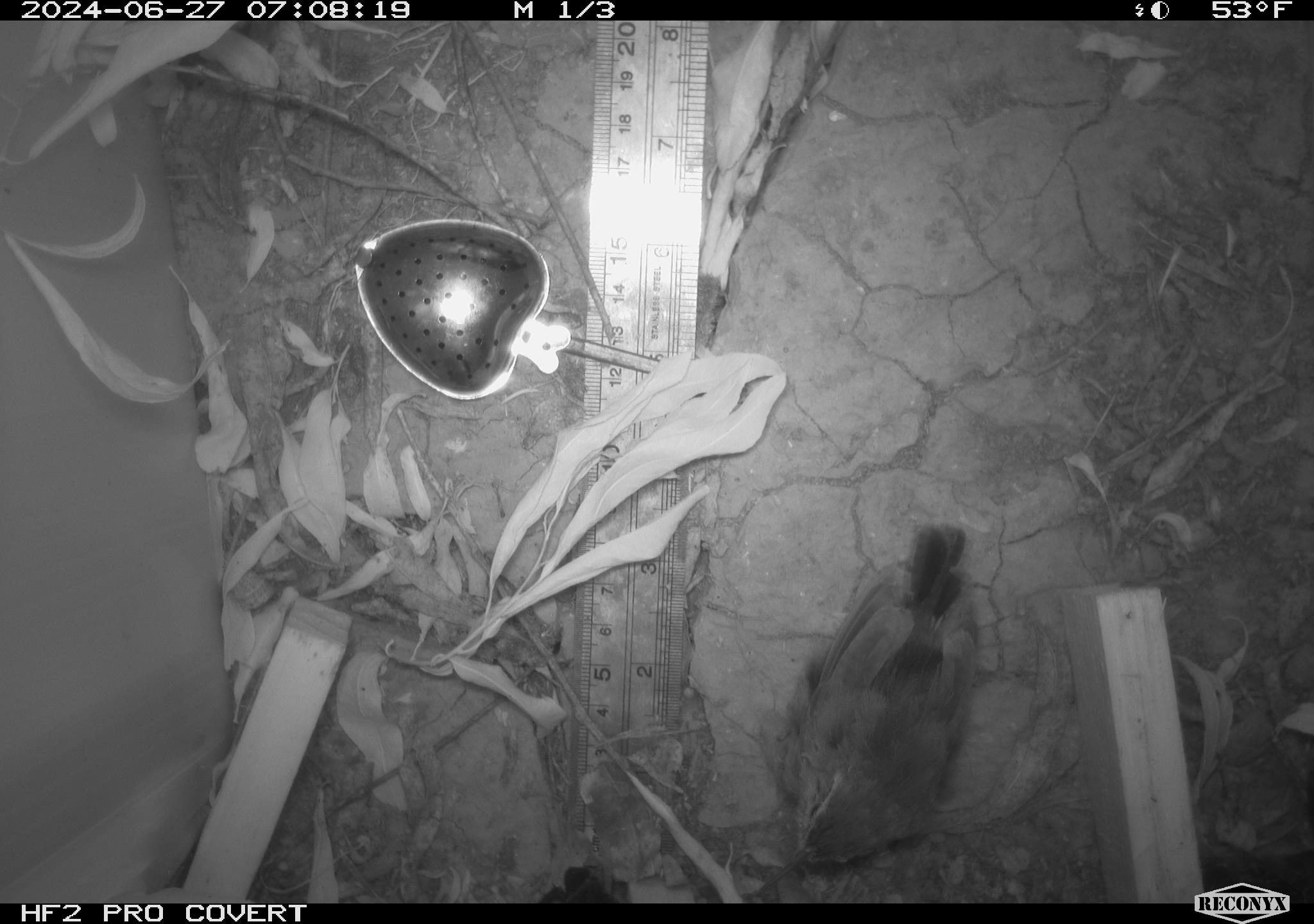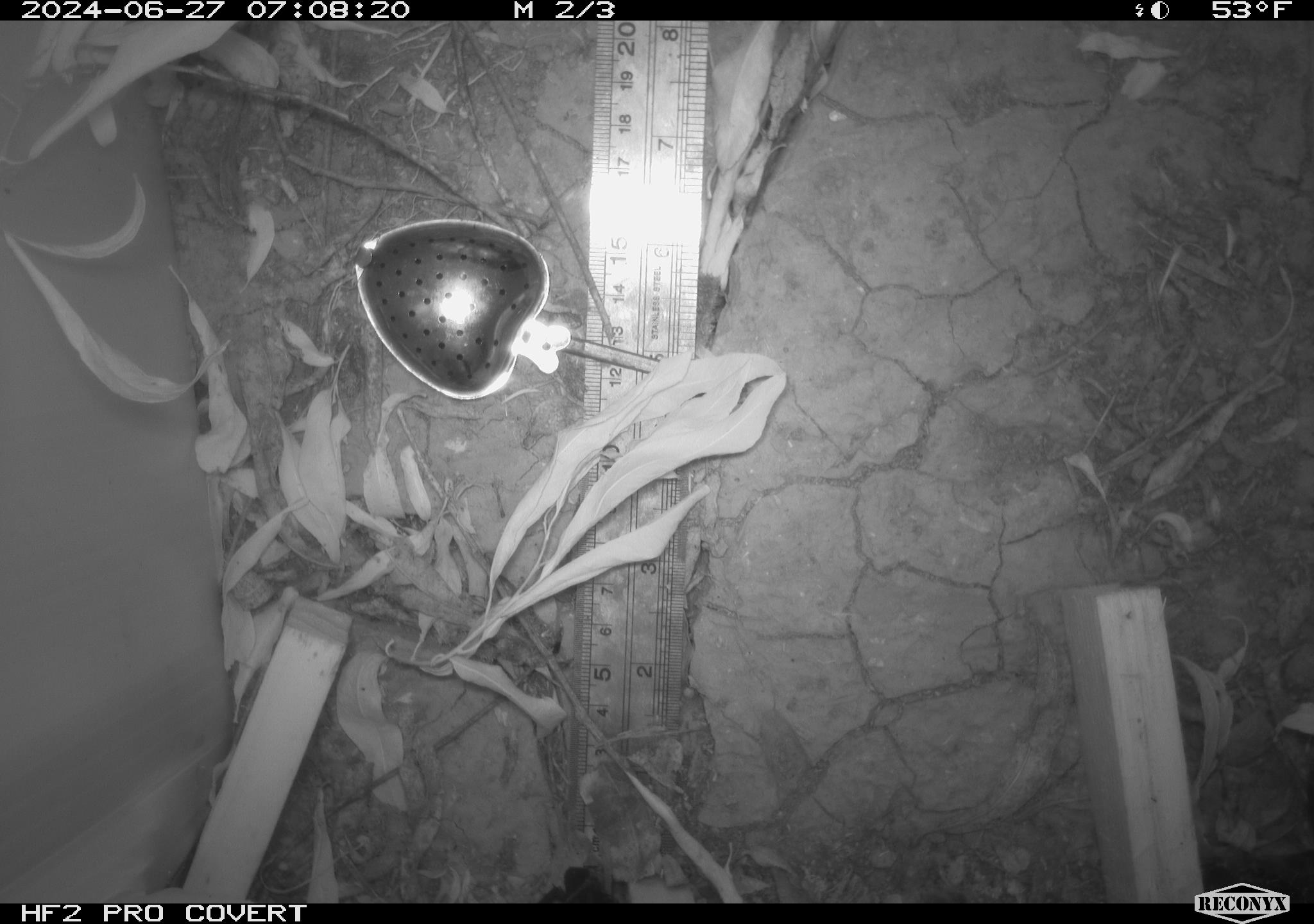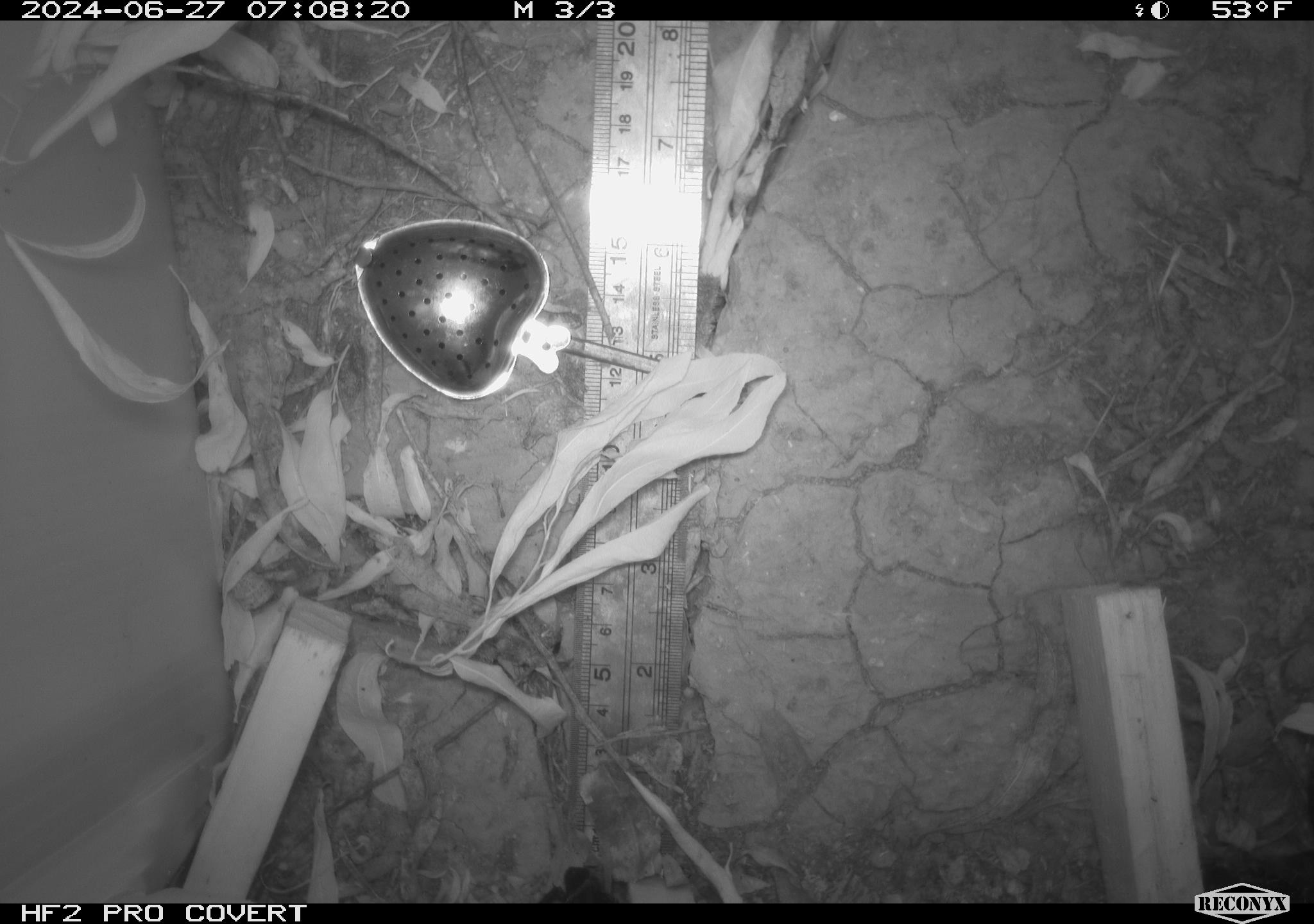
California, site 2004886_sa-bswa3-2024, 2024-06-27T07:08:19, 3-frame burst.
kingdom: Animalia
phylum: Chordata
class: Aves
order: Passeriformes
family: Troglodytidae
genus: Thryomanes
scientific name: Thryomanes bewickii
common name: bewick's wren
Bewick's wren (Thryomanes bewickii).